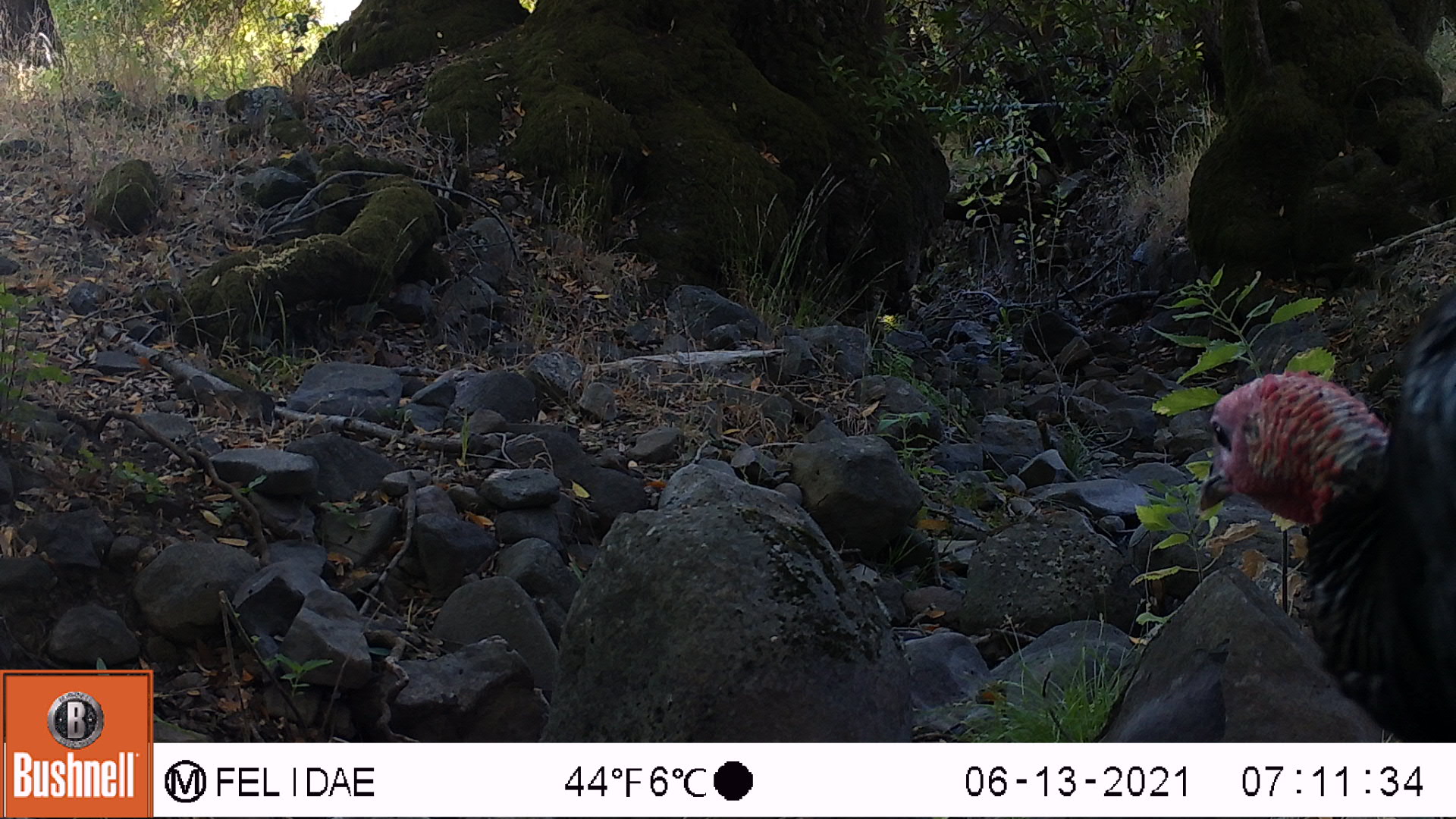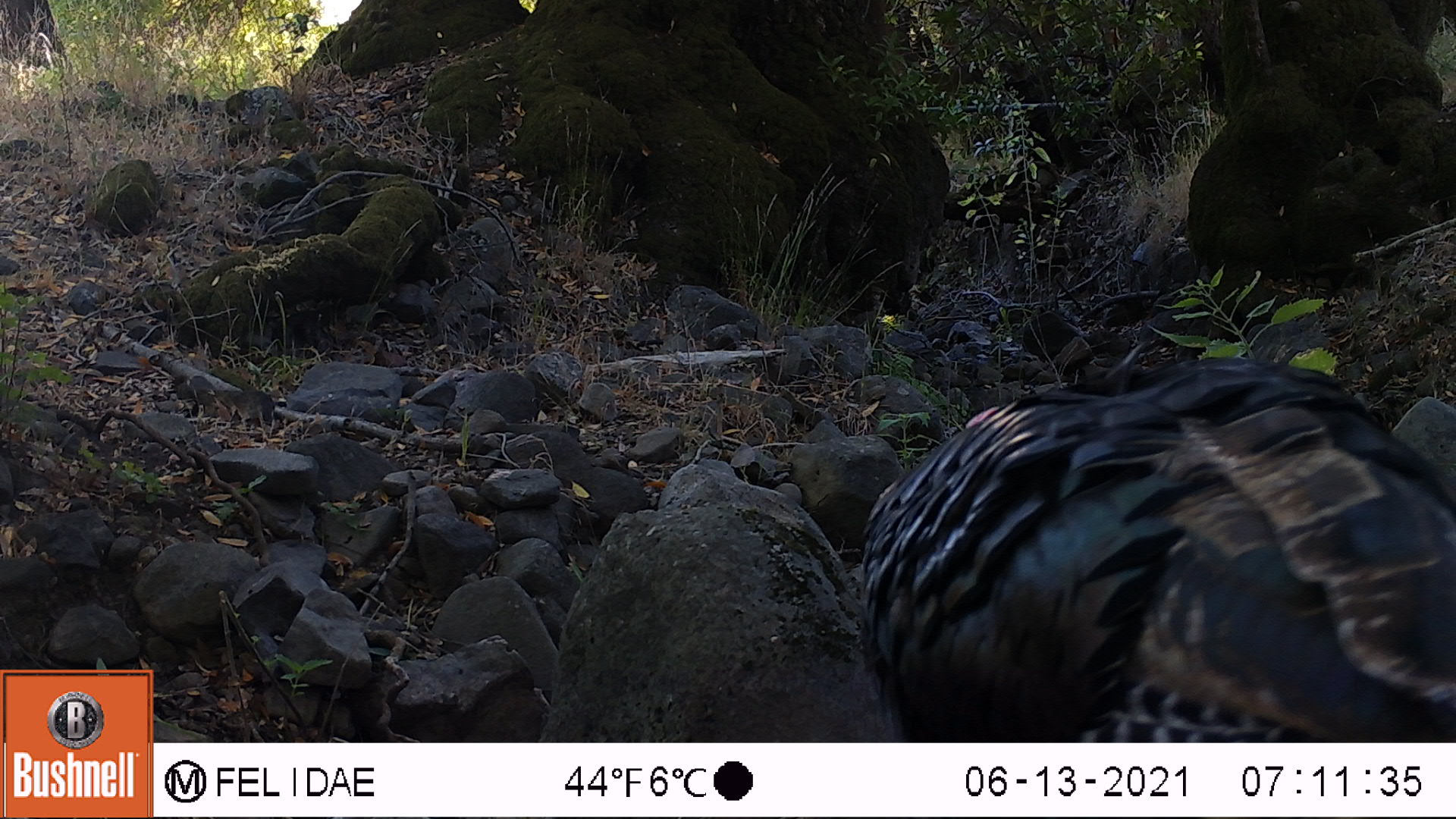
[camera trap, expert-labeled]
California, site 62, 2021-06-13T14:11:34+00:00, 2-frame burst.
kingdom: Animalia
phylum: Chordata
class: Aves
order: Galliformes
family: Phasianidae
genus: Meleagris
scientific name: Meleagris gallopavo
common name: turkey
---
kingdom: Animalia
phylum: Chordata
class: Aves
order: Cathartiformes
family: Cathartidae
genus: Cathartes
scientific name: Cathartes aura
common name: turkey vulture